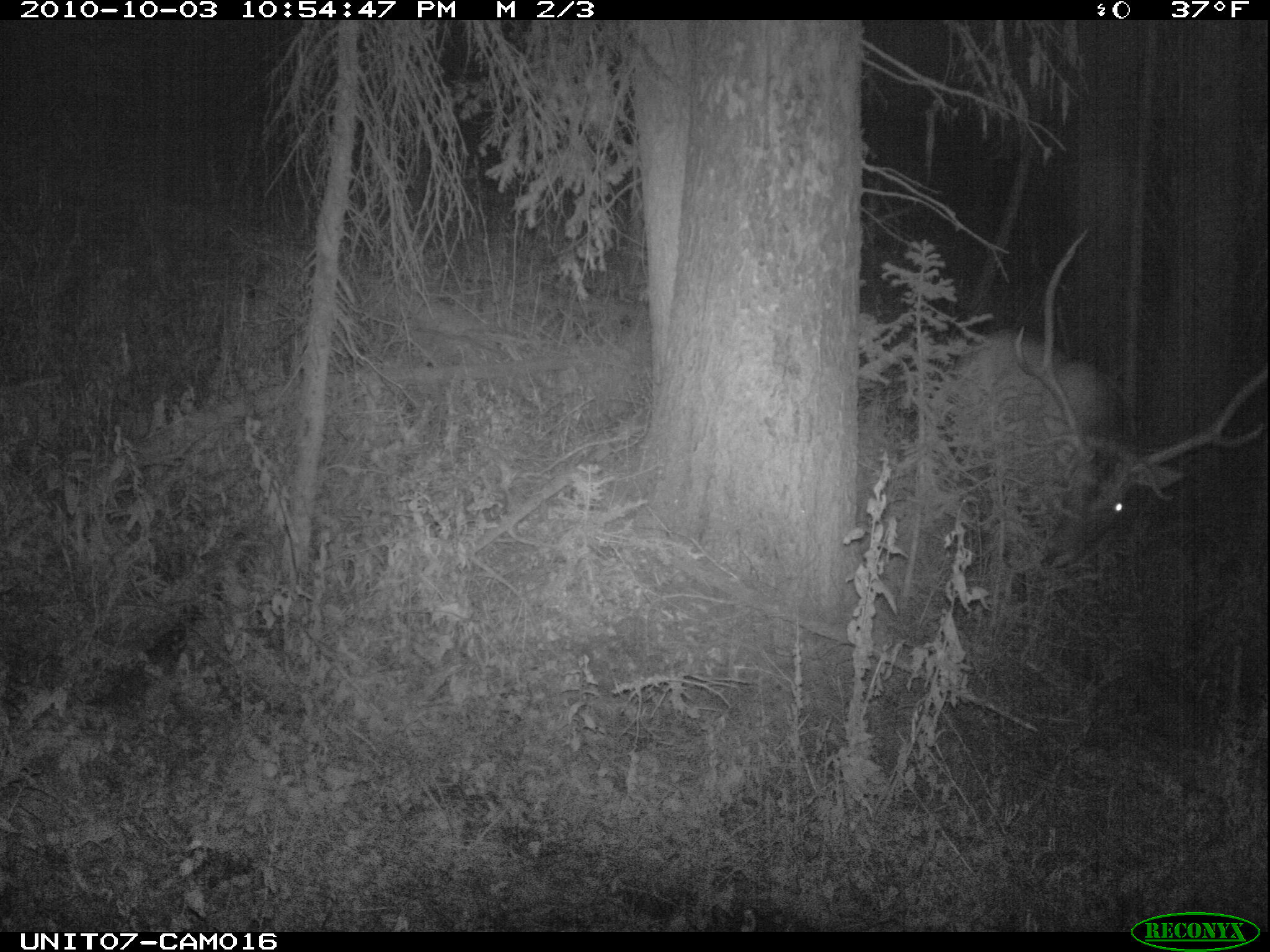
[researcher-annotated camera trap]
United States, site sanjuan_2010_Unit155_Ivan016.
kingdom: Animalia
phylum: Chordata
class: Mammalia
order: Artiodactyla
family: Cervidae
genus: Cervus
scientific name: Cervus elaphus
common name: red deer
Cervus elaphus (red deer).